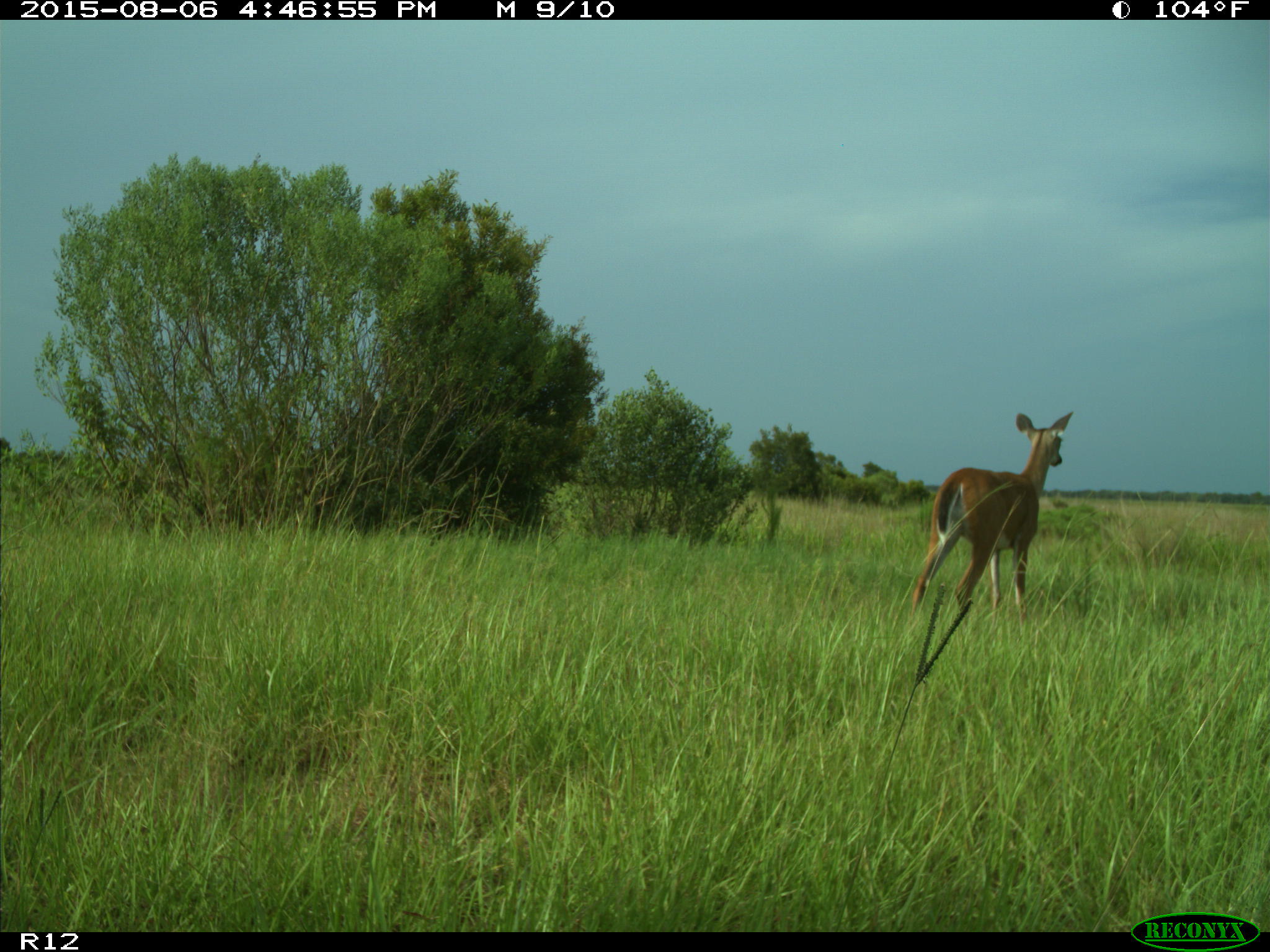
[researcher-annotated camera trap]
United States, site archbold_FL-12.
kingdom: Animalia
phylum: Chordata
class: Mammalia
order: Artiodactyla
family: Cervidae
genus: Odocoileus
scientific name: Odocoileus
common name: deer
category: unidentified deer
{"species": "unidentified deer (deer) (Odocoileus)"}